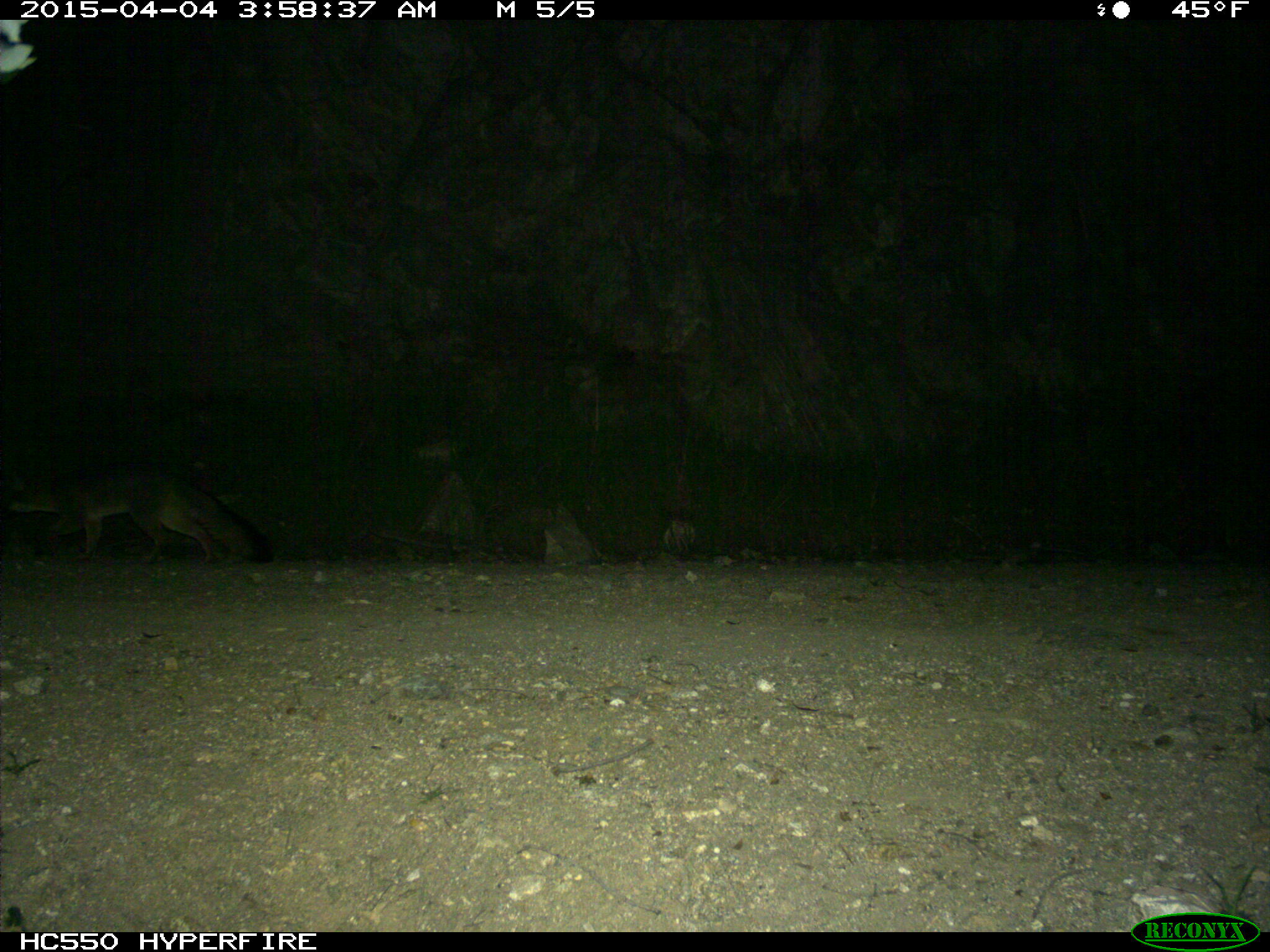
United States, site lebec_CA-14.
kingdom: Animalia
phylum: Chordata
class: Mammalia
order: Carnivora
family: Canidae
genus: Urocyon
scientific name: Urocyon cinereoargenteus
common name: gray fox